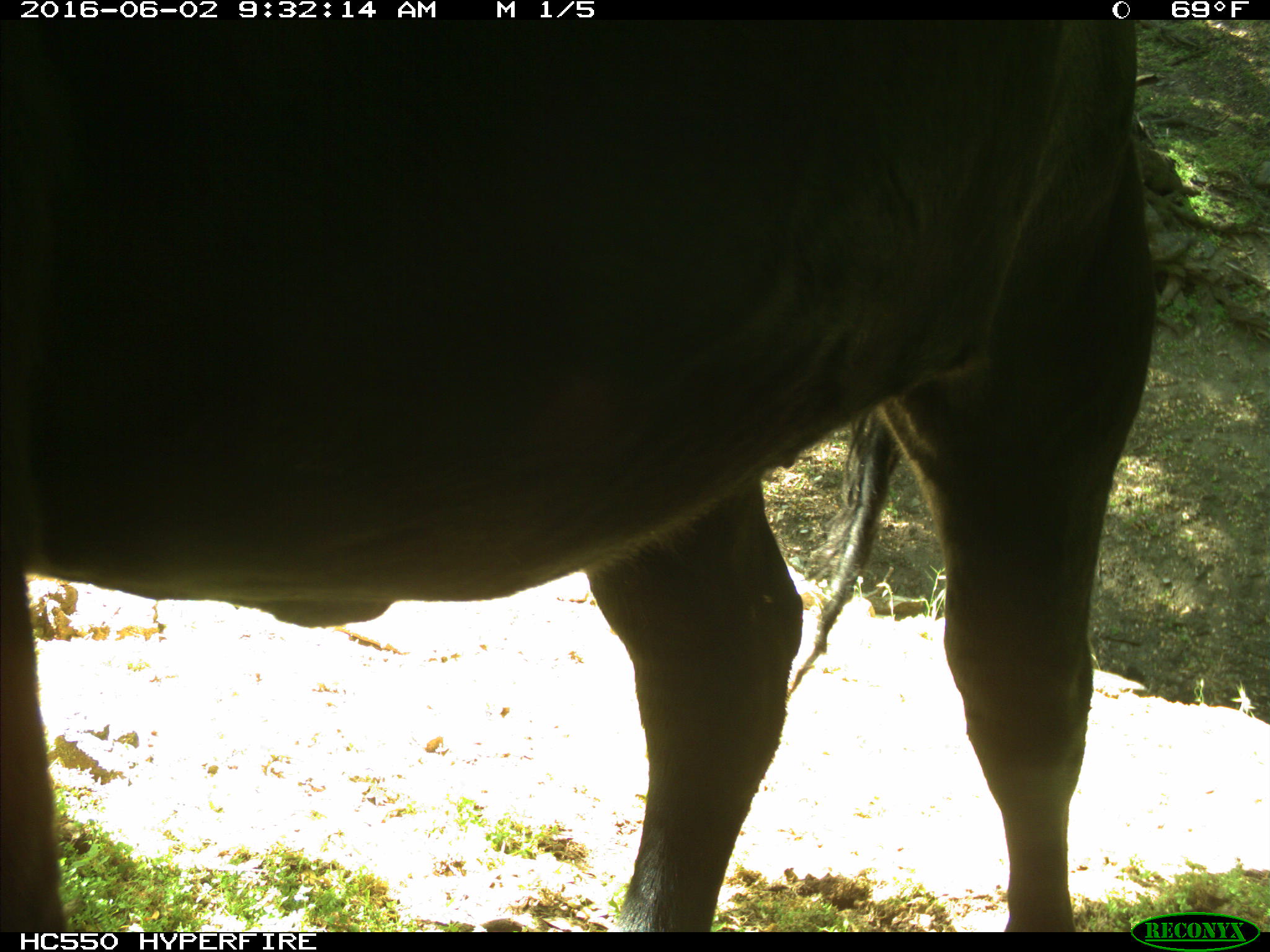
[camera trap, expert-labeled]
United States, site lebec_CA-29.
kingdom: Animalia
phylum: Chordata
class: Mammalia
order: Artiodactyla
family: Bovidae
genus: Bos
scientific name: Bos taurus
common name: domestic cow